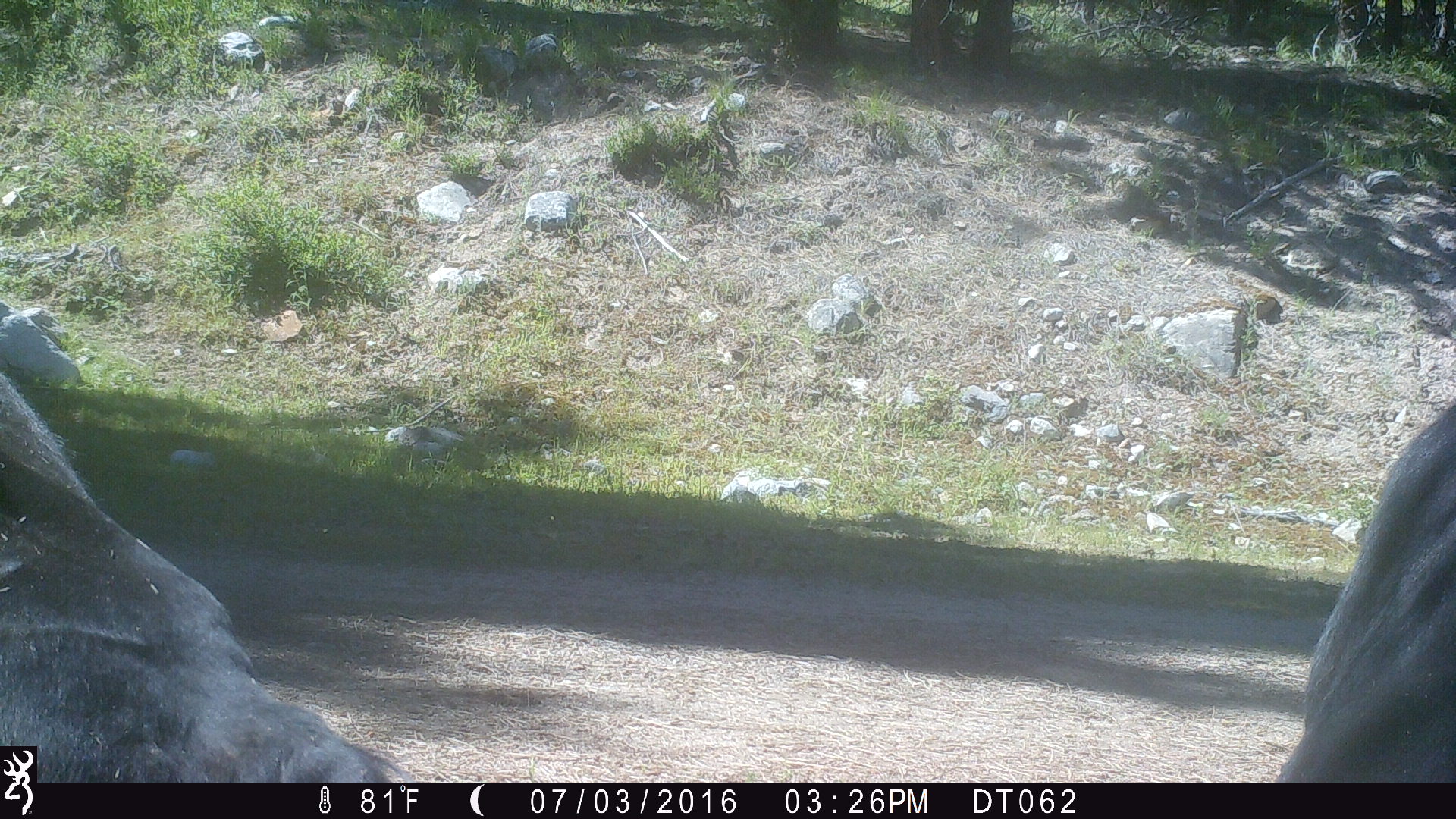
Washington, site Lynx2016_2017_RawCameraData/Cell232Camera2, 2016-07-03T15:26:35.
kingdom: Animalia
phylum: Chordata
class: Mammalia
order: Artiodactyla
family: Bovidae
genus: Bos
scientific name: Bos taurus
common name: domestic cattle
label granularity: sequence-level